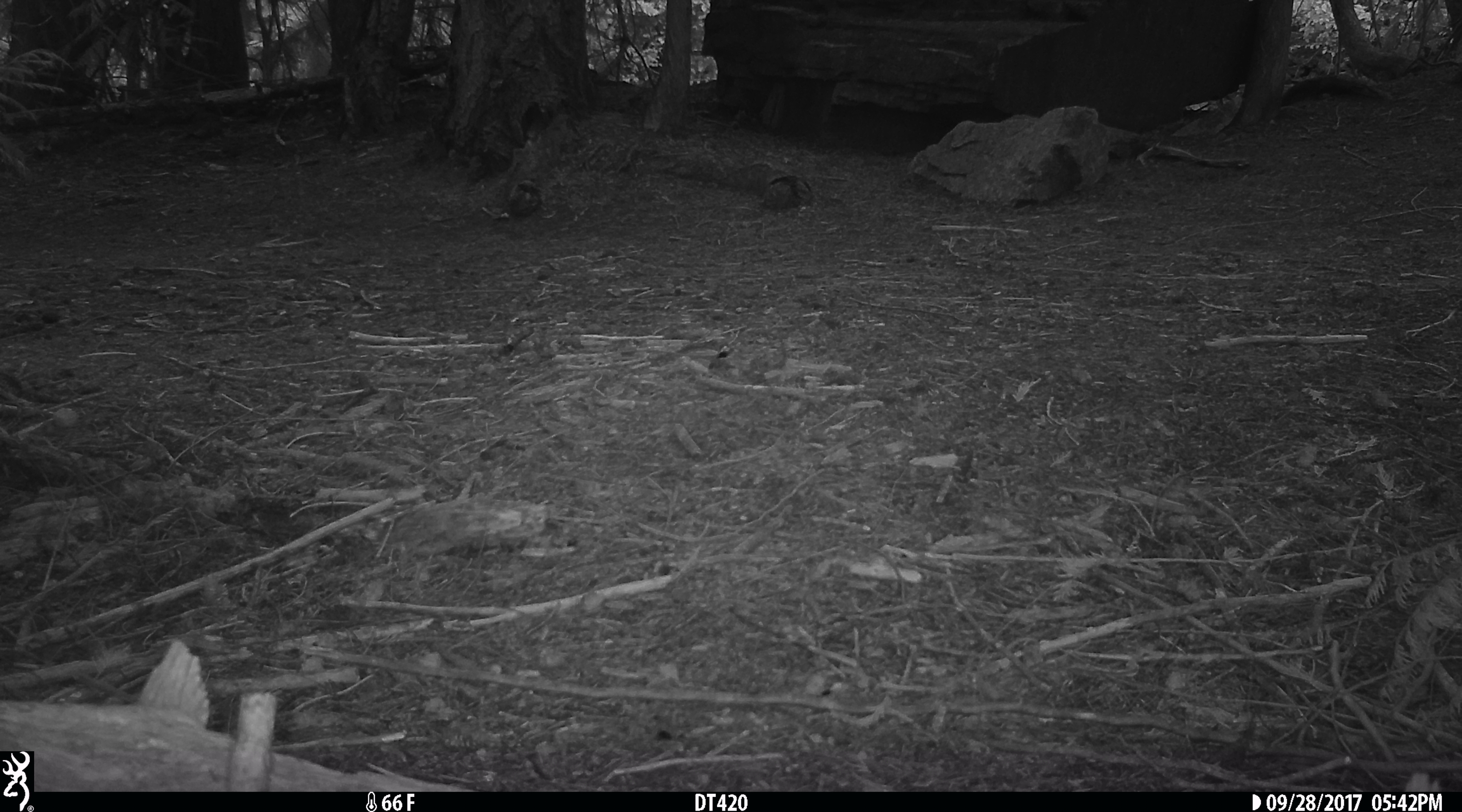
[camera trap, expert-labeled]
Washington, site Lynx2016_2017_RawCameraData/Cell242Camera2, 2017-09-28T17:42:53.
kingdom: Animalia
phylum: Chordata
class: Mammalia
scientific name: Mammalia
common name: small mammal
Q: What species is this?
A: Small mammal (Mammalia).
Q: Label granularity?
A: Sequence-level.